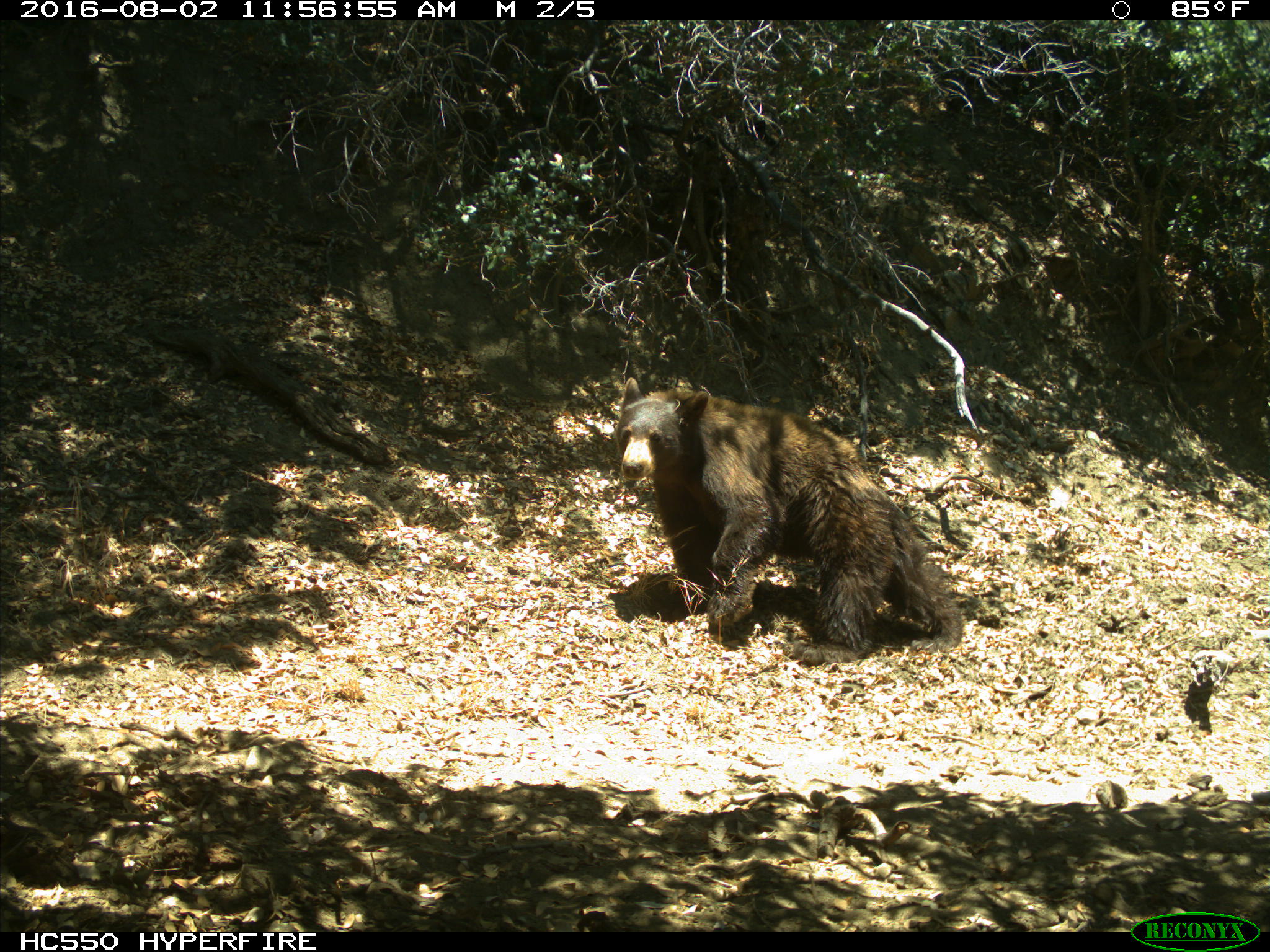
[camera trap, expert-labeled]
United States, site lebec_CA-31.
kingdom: Animalia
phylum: Chordata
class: Mammalia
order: Carnivora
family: Ursidae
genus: Ursus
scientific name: Ursus americanus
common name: american black bear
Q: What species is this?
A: Ursus americanus (american black bear).